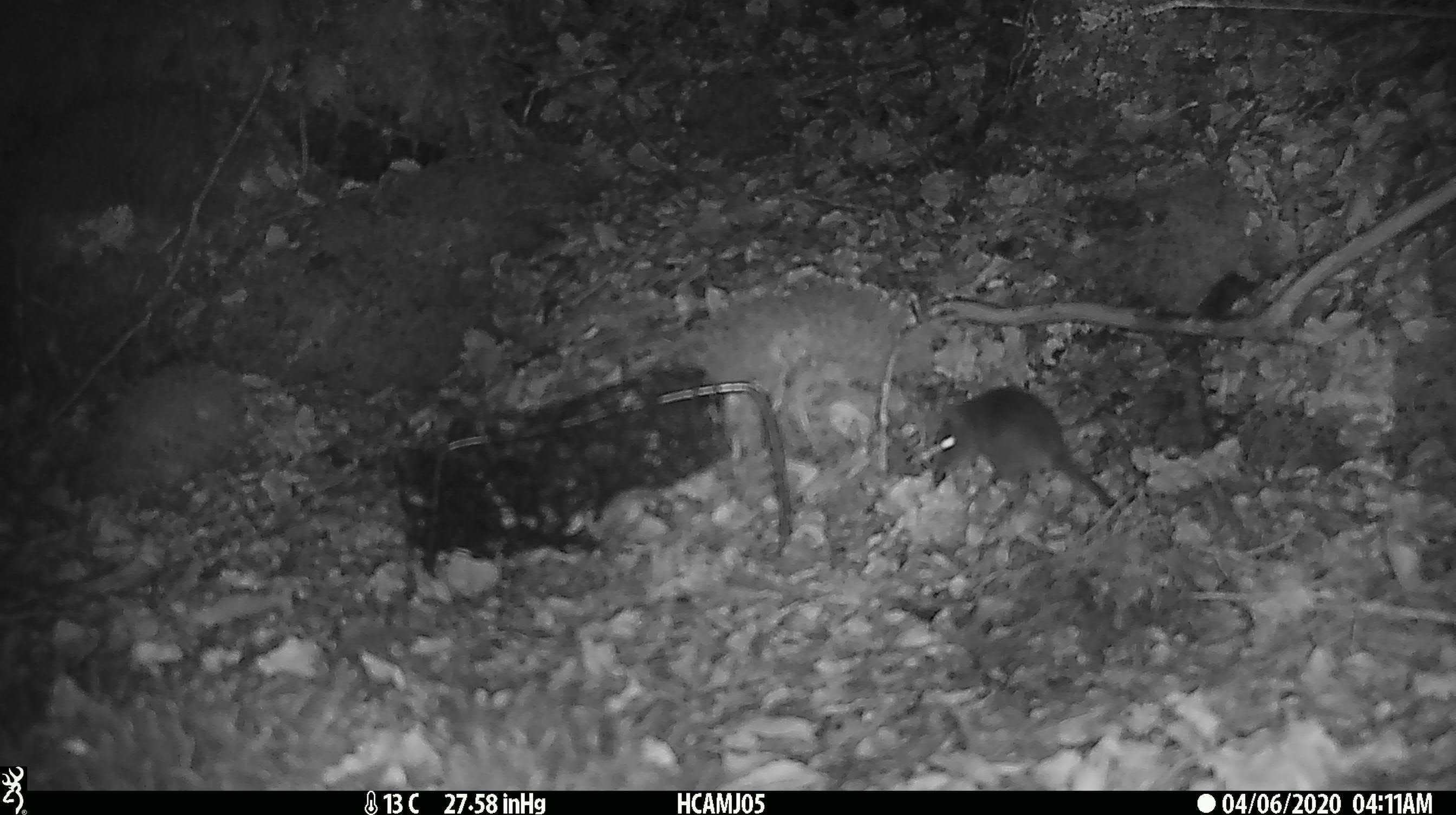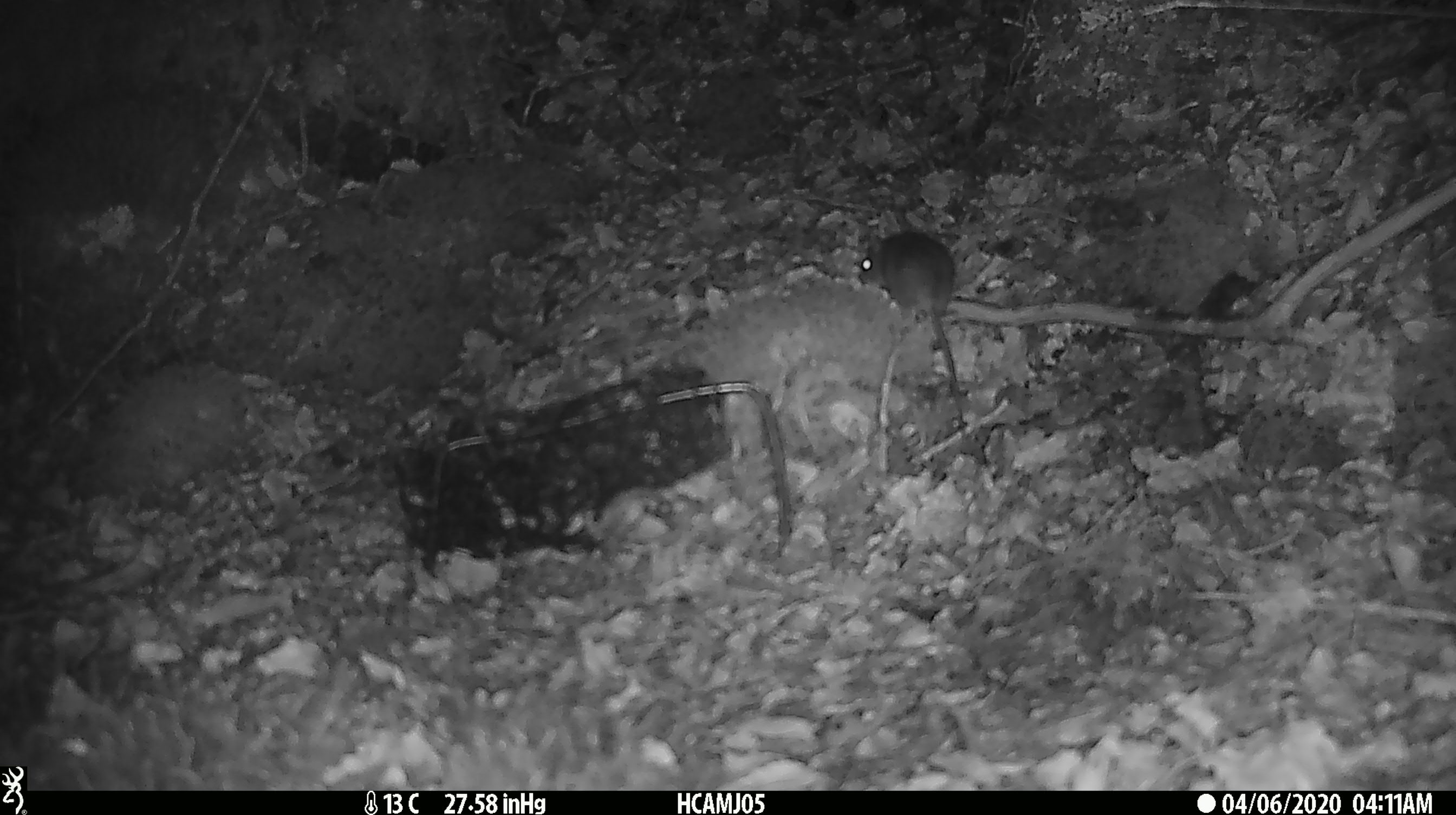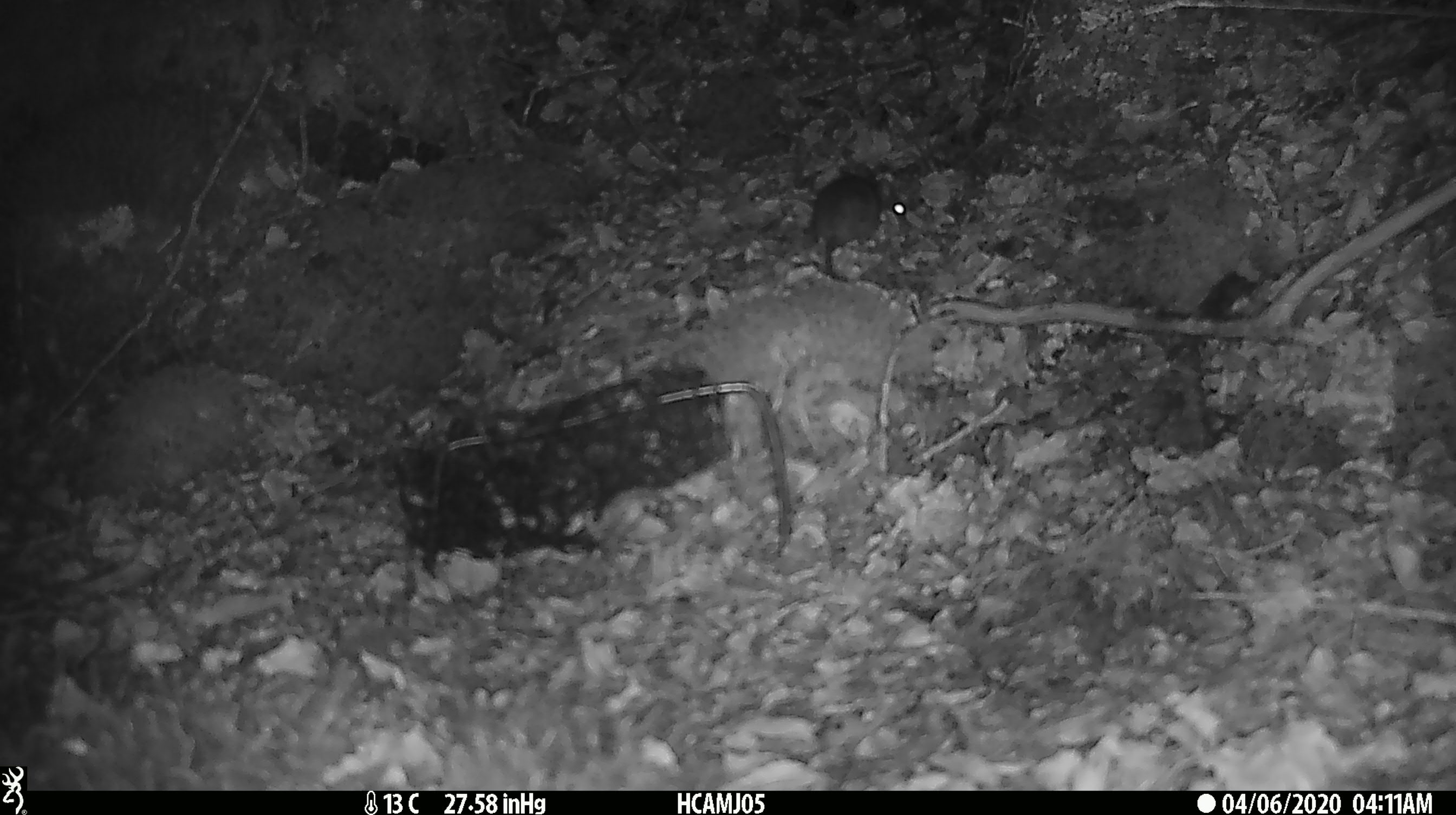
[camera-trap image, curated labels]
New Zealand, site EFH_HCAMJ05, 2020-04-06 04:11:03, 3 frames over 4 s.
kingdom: Animalia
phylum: Chordata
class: Mammalia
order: Rodentia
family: Muridae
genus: Mus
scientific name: Mus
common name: mouse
Mouse (Mus).